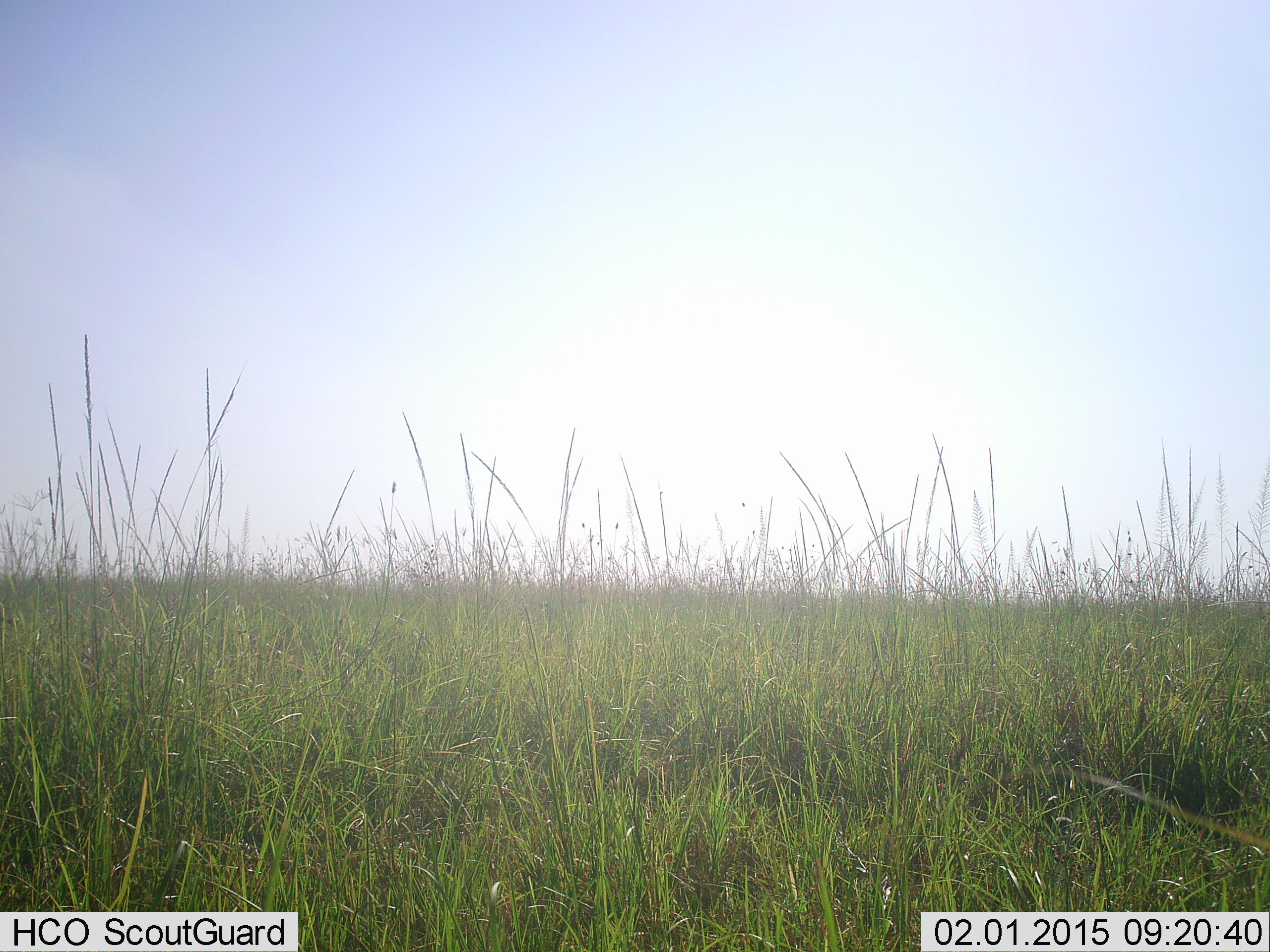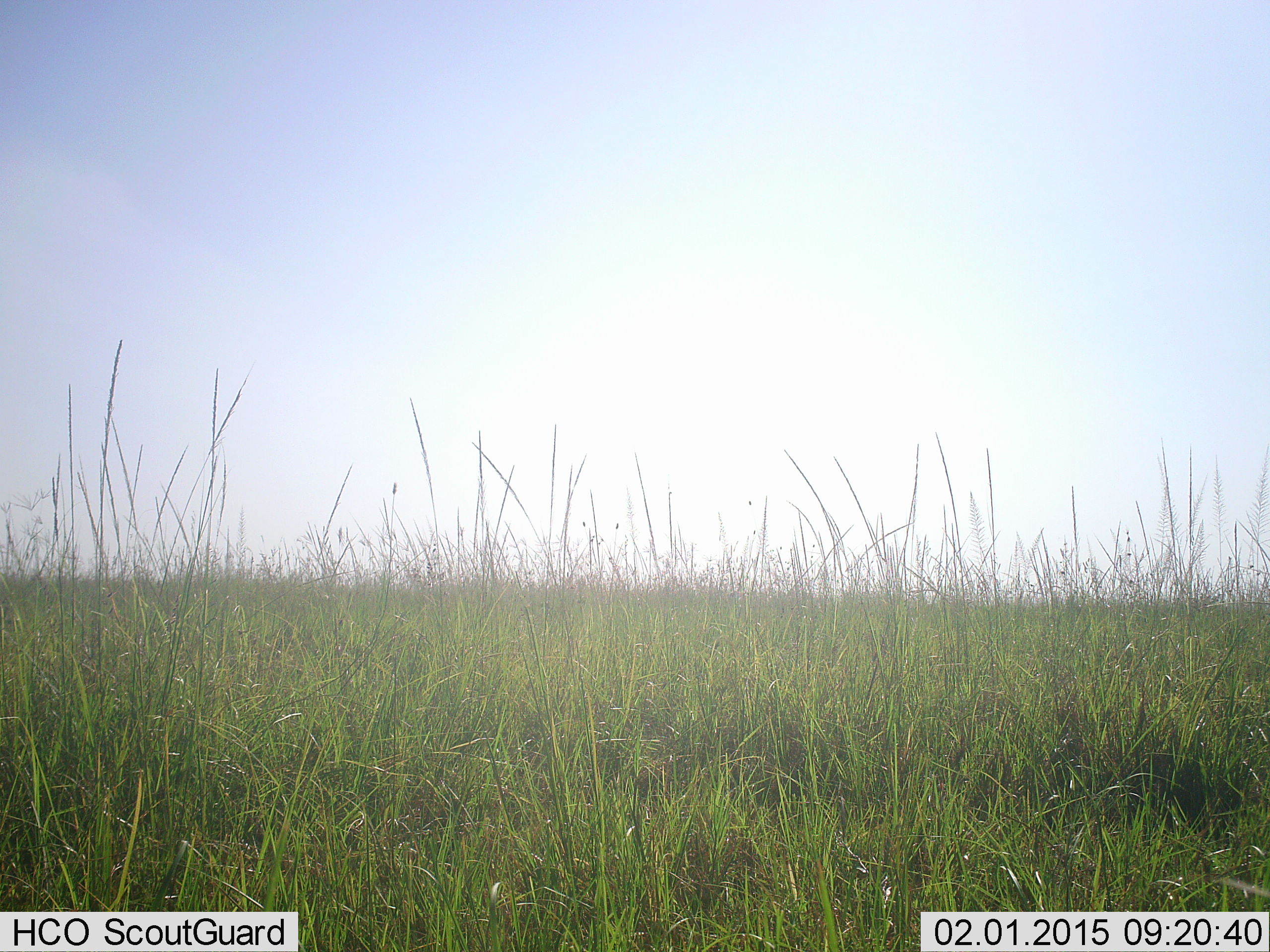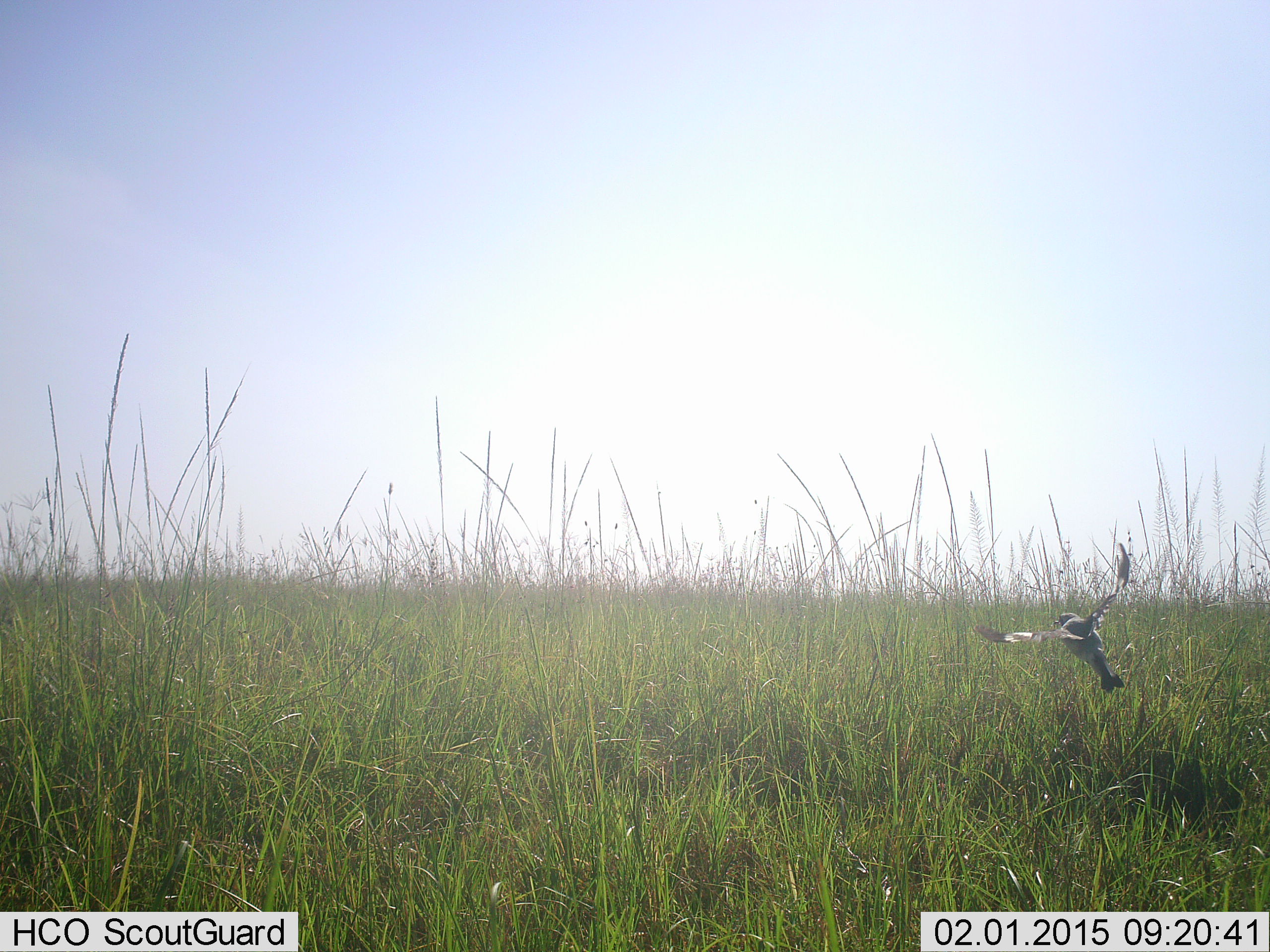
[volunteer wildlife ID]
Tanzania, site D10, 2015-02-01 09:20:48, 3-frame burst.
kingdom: Animalia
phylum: Chordata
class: Aves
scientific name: Aves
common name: bird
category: otherbird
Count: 1.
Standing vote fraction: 0%.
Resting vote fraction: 0%.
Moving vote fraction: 100%.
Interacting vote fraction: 0%.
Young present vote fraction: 0%.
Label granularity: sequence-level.